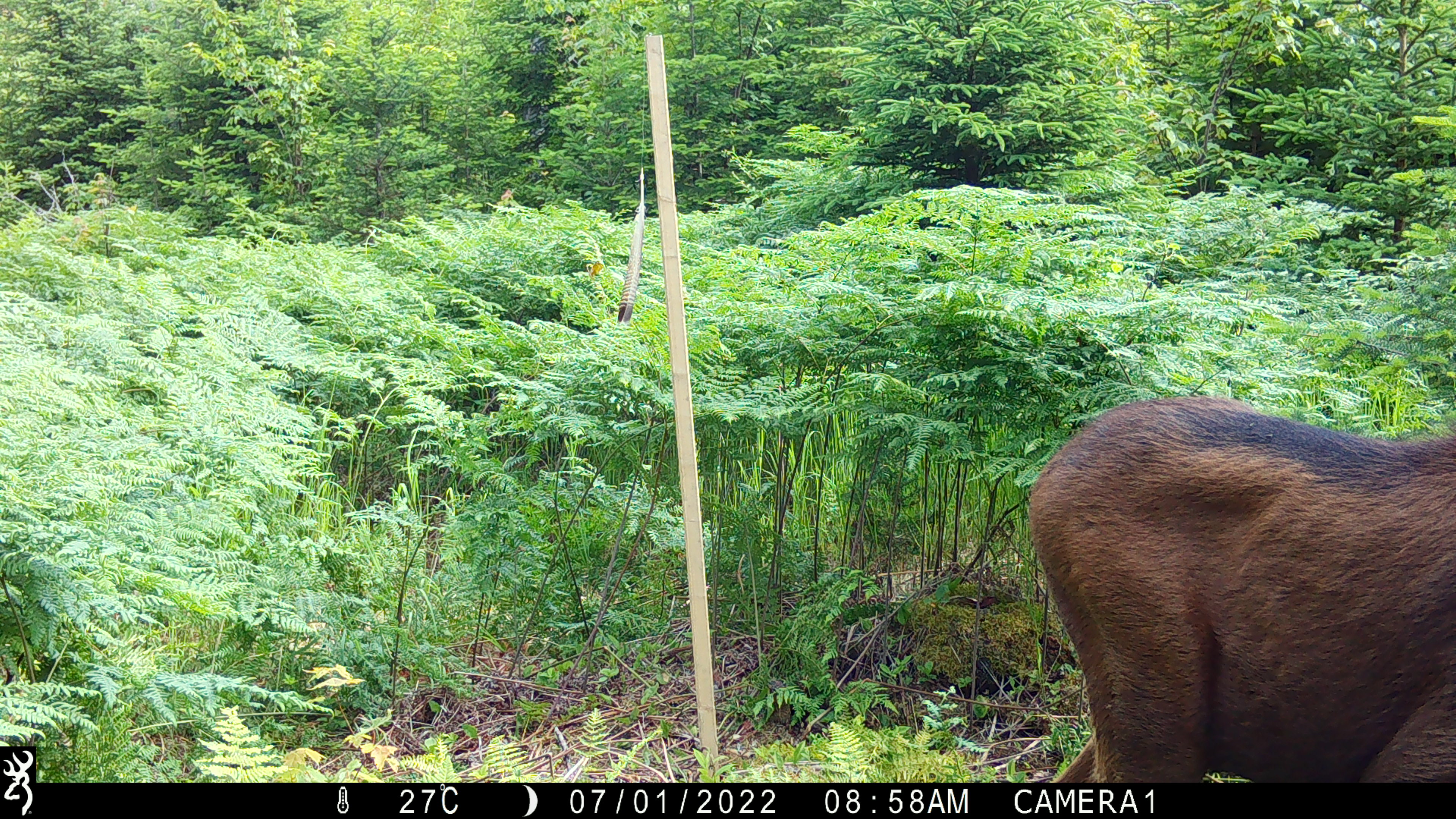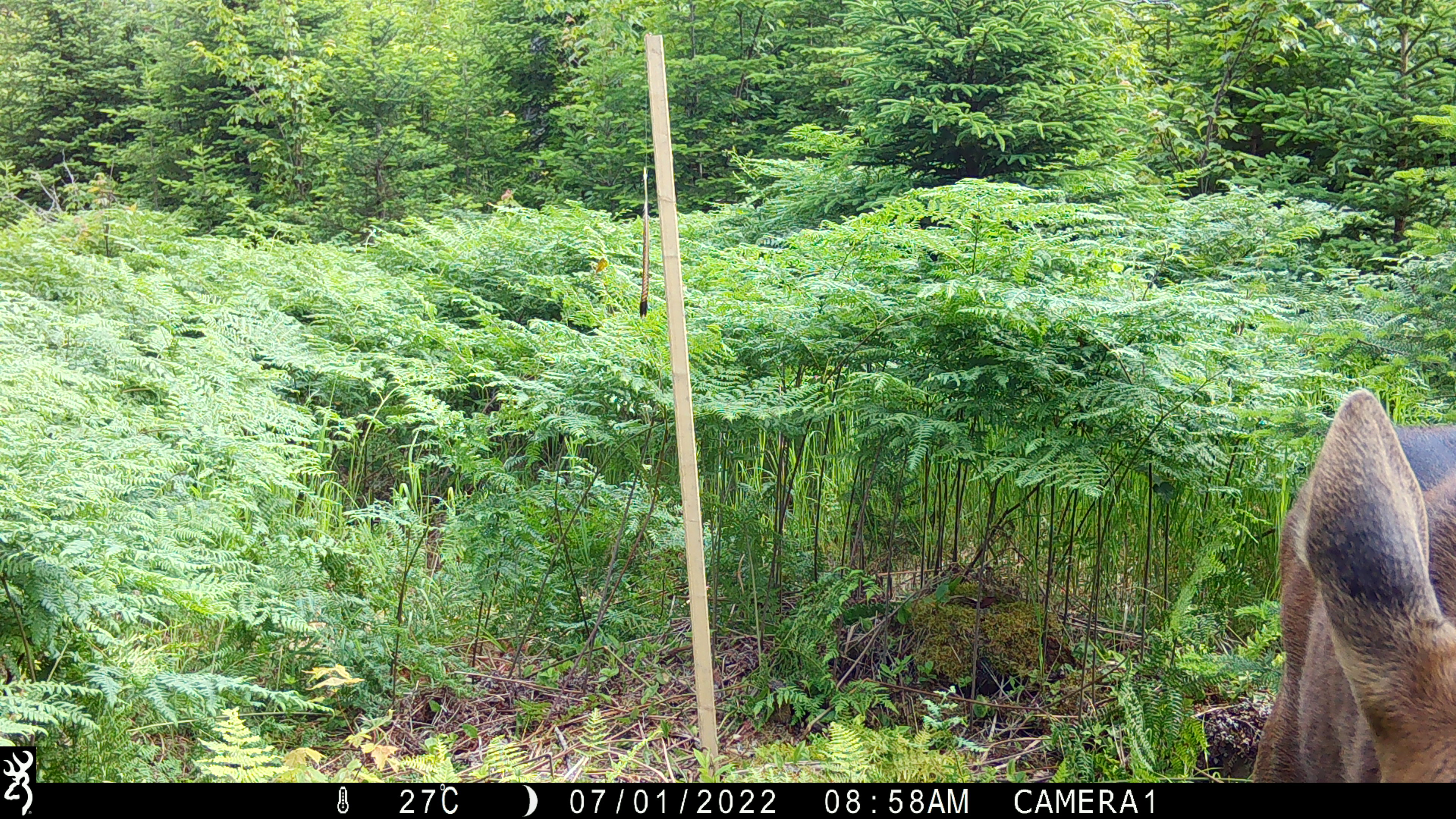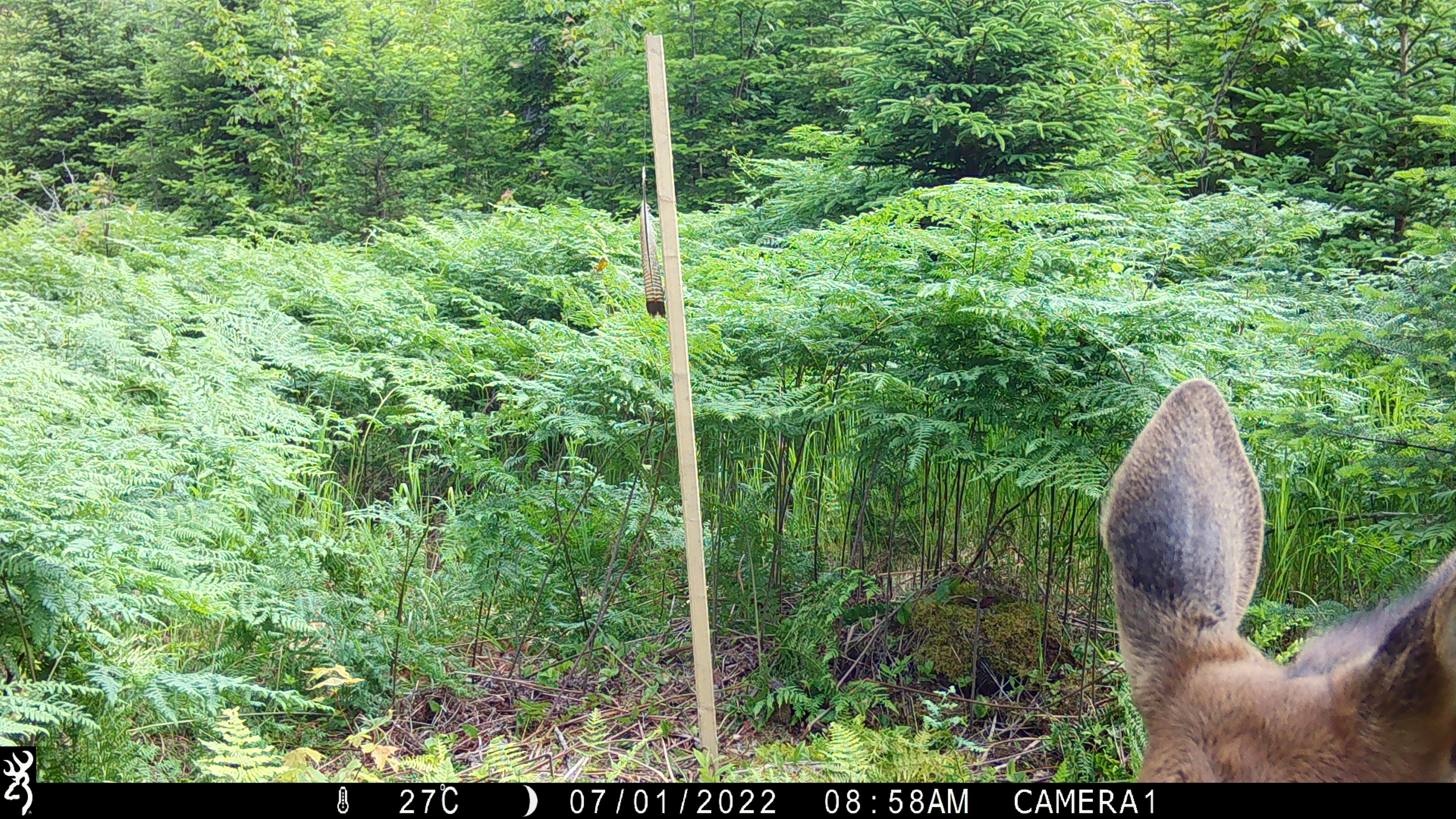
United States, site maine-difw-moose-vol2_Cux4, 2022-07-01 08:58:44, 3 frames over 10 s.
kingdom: Animalia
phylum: Chordata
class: Mammalia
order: Artiodactyla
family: Cervidae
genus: Alces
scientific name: Alces alces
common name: moose